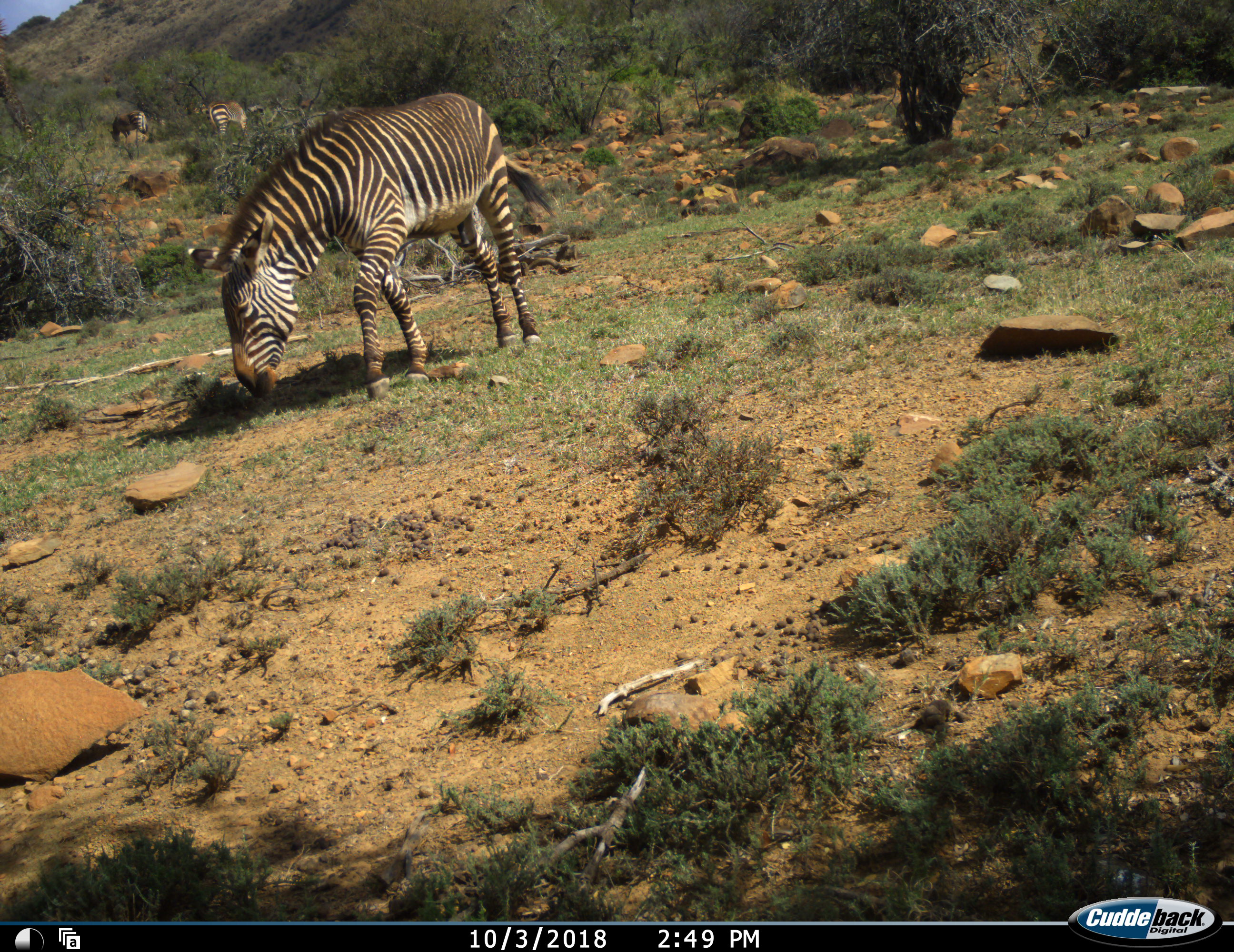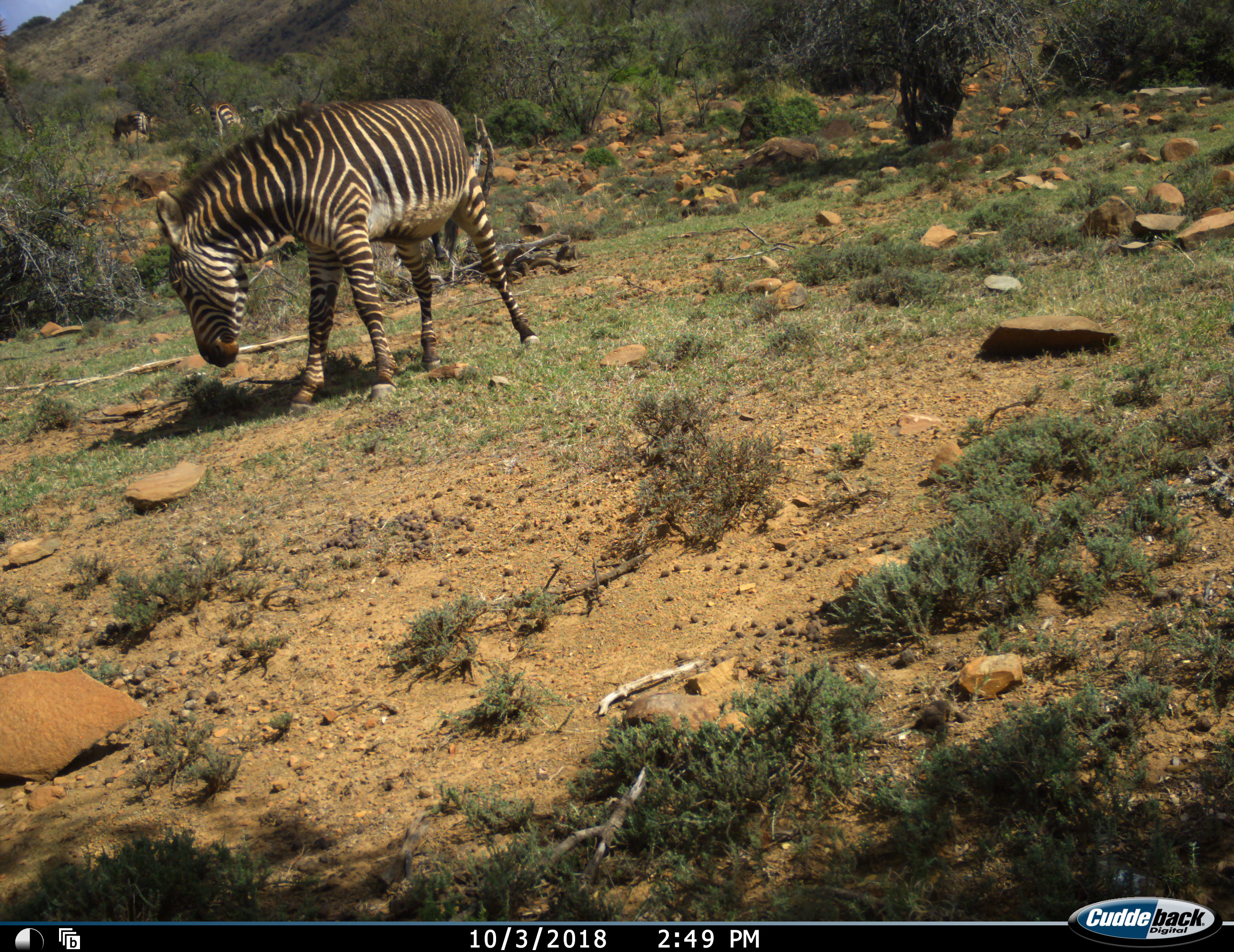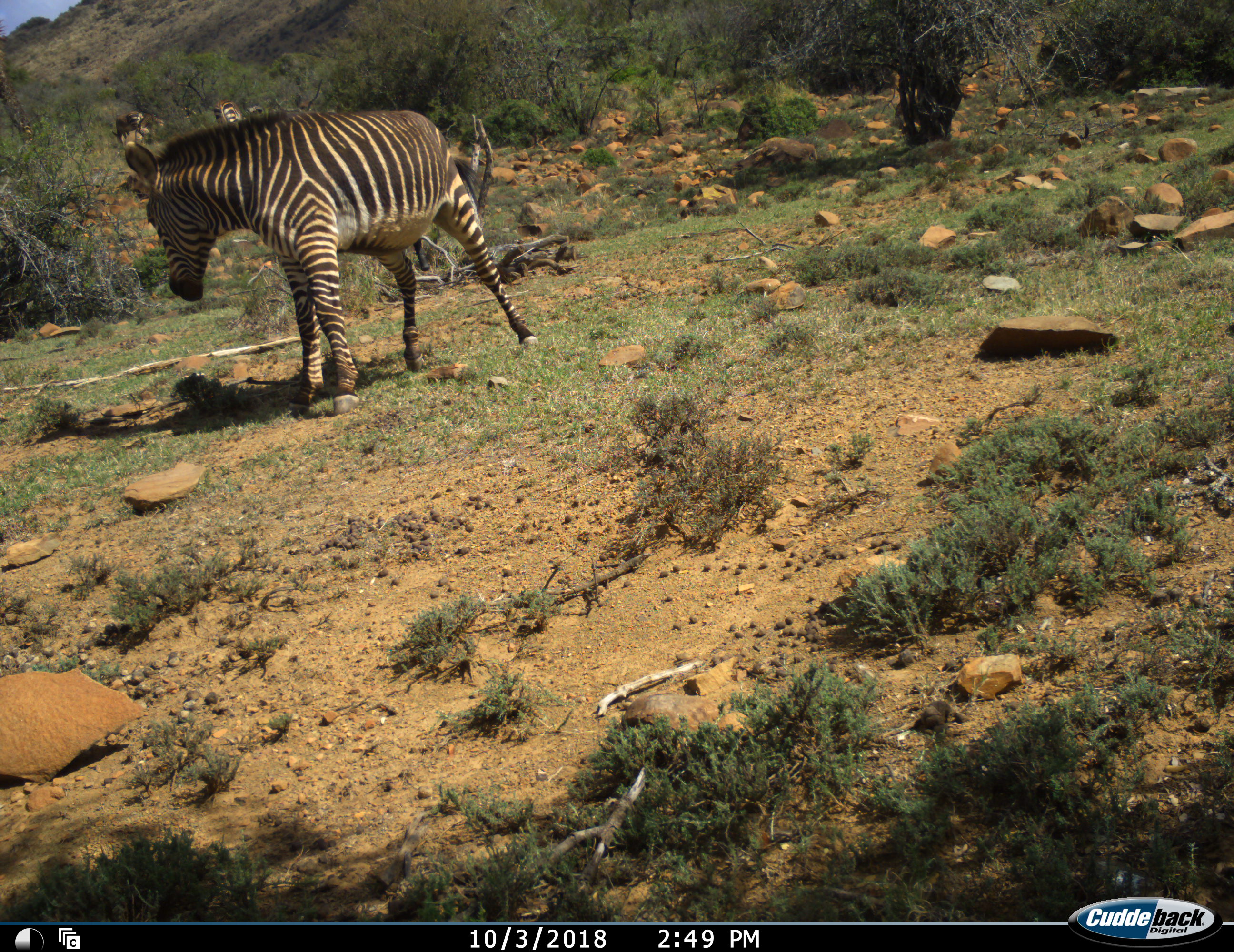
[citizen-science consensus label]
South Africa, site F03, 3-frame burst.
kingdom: Animalia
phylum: Chordata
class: Mammalia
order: Perissodactyla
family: Equidae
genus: Equus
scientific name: Equus zebra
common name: mountain zebra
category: zebramountain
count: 3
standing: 50%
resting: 0%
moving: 20%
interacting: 0%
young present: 0%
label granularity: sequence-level